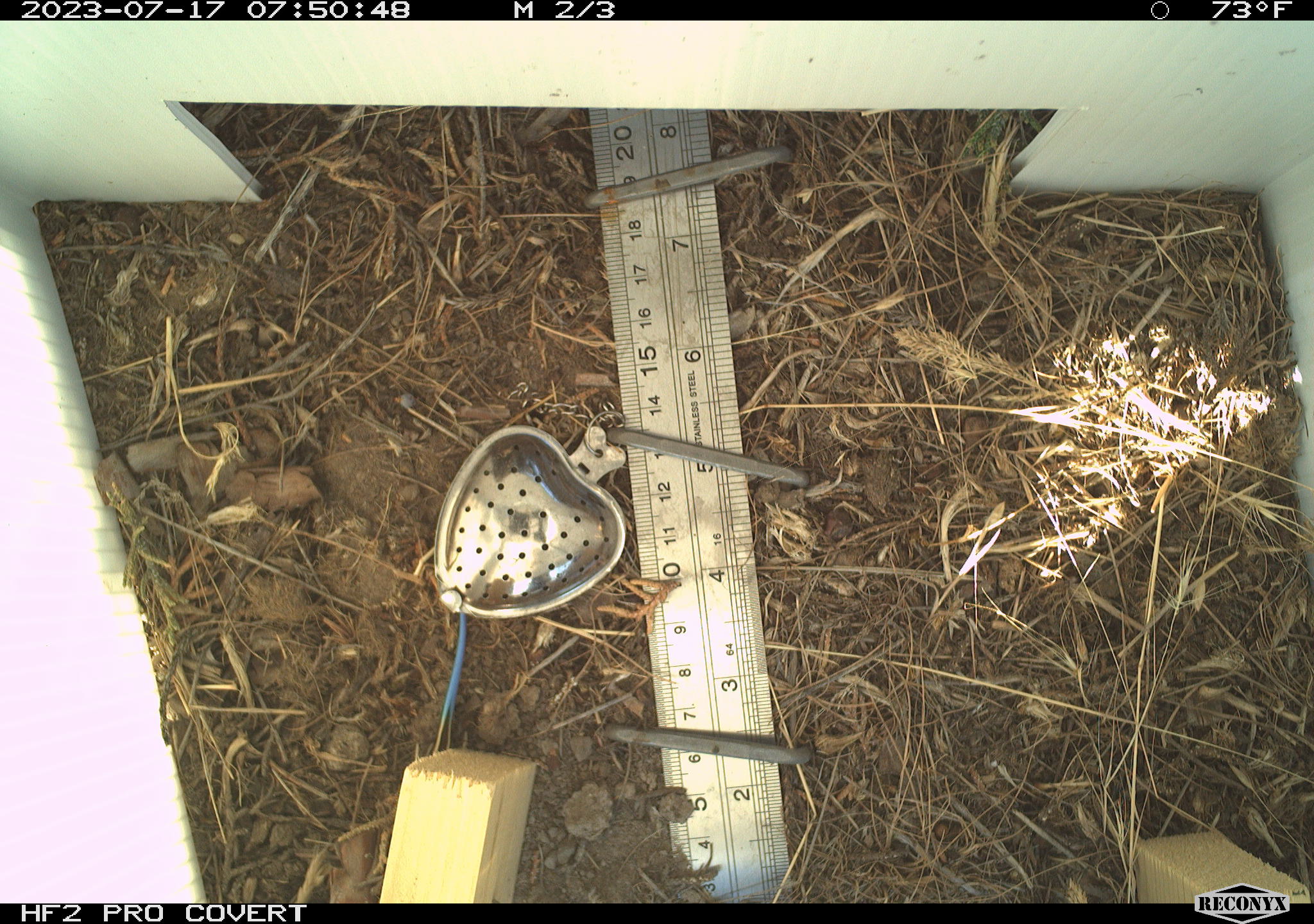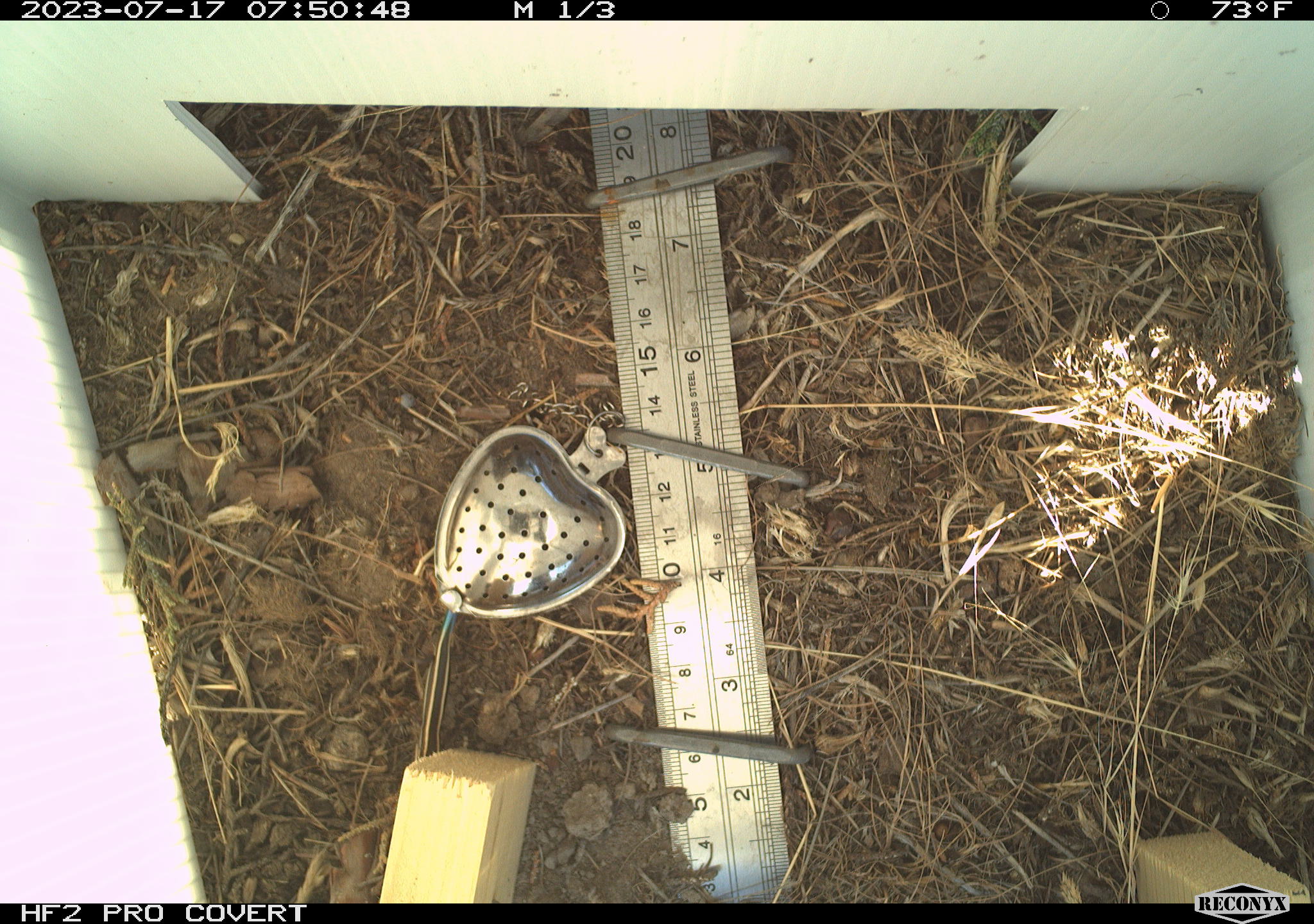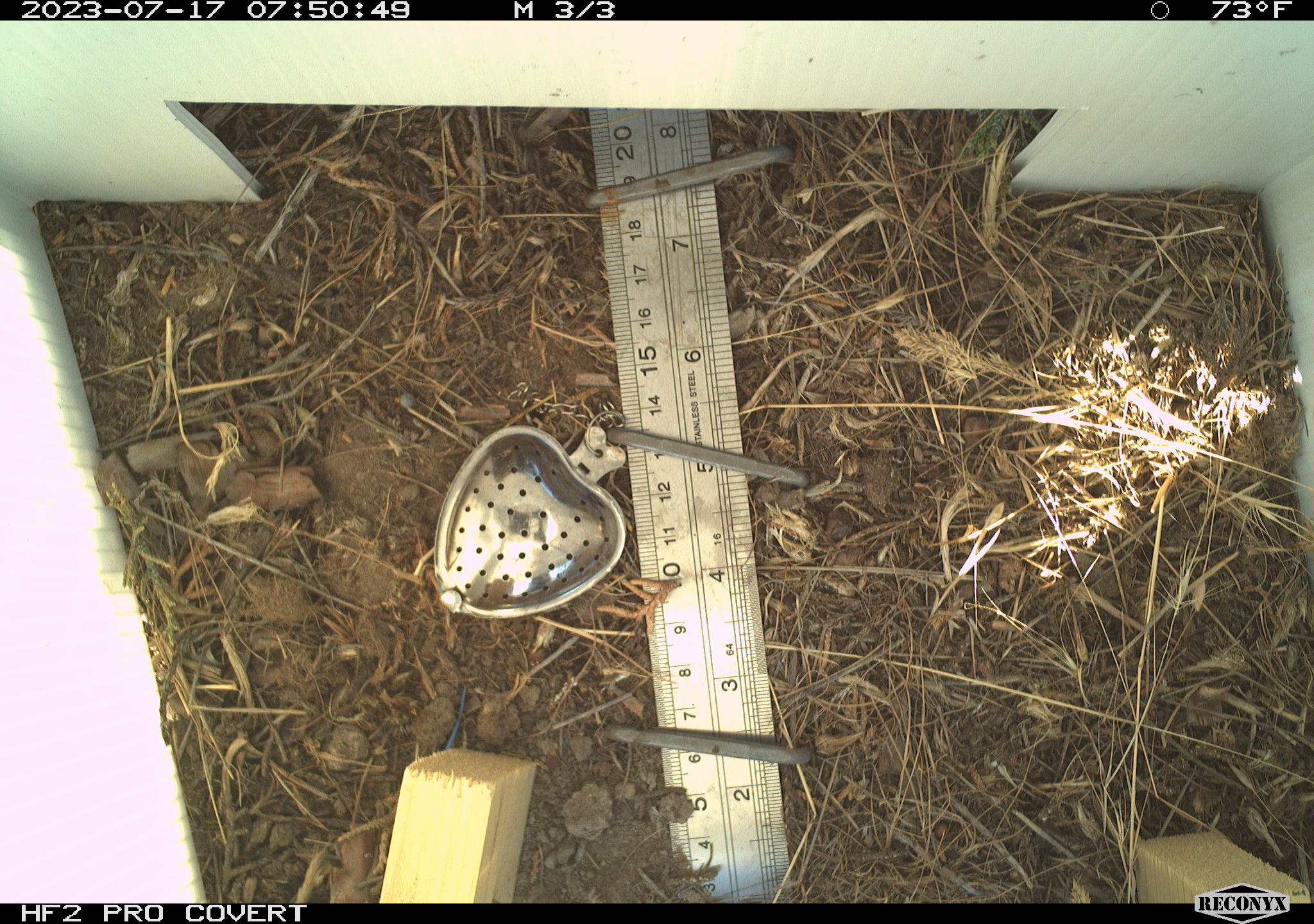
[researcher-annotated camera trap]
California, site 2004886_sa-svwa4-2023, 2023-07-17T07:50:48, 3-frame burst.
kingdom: Animalia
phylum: Chordata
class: Reptilia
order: Squamata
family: Scincidae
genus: Plestiodon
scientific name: Plestiodon skiltonianus skiltonianus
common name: skilton's skink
Skilton's skink (Plestiodon skiltonianus skiltonianus).